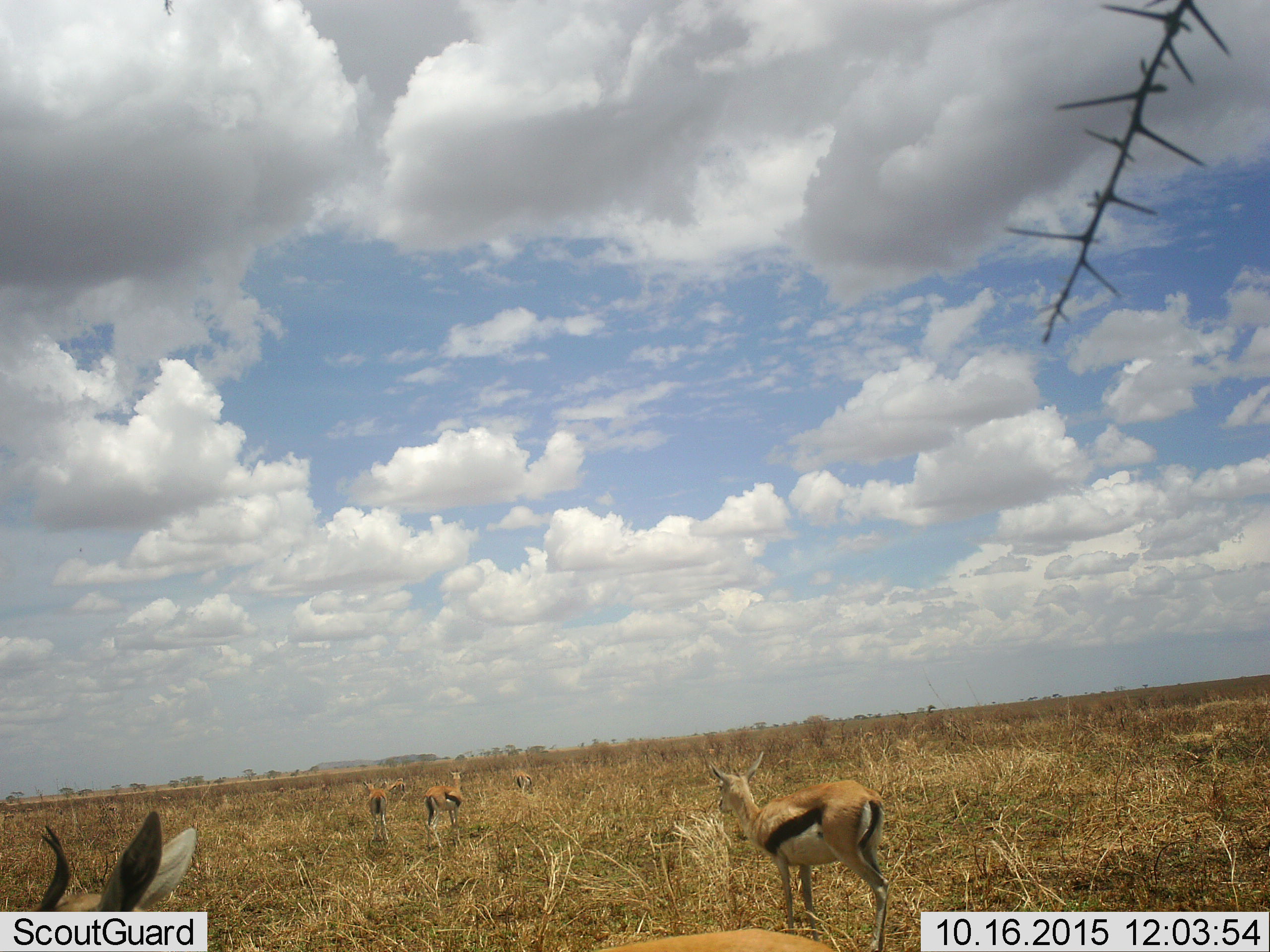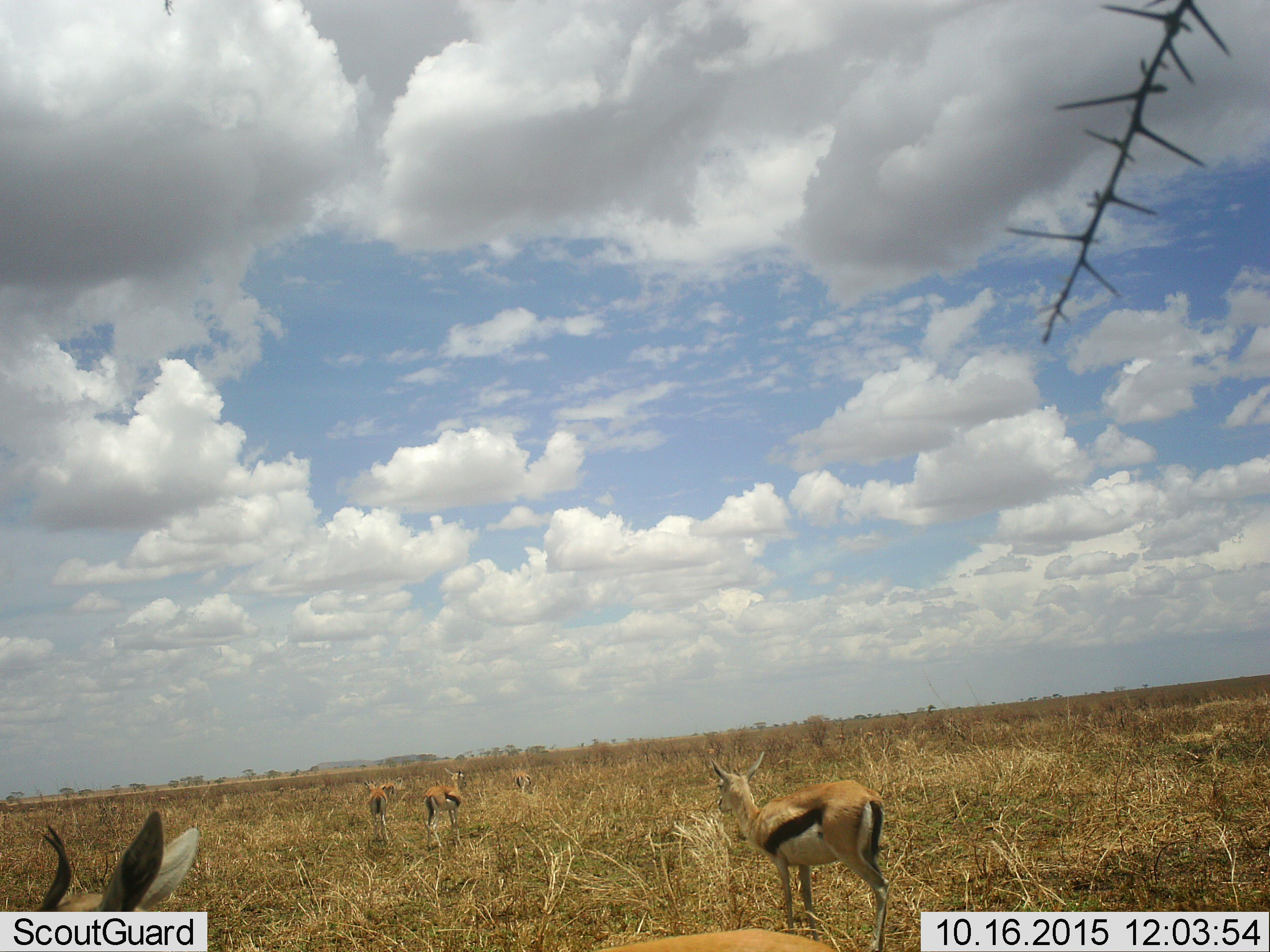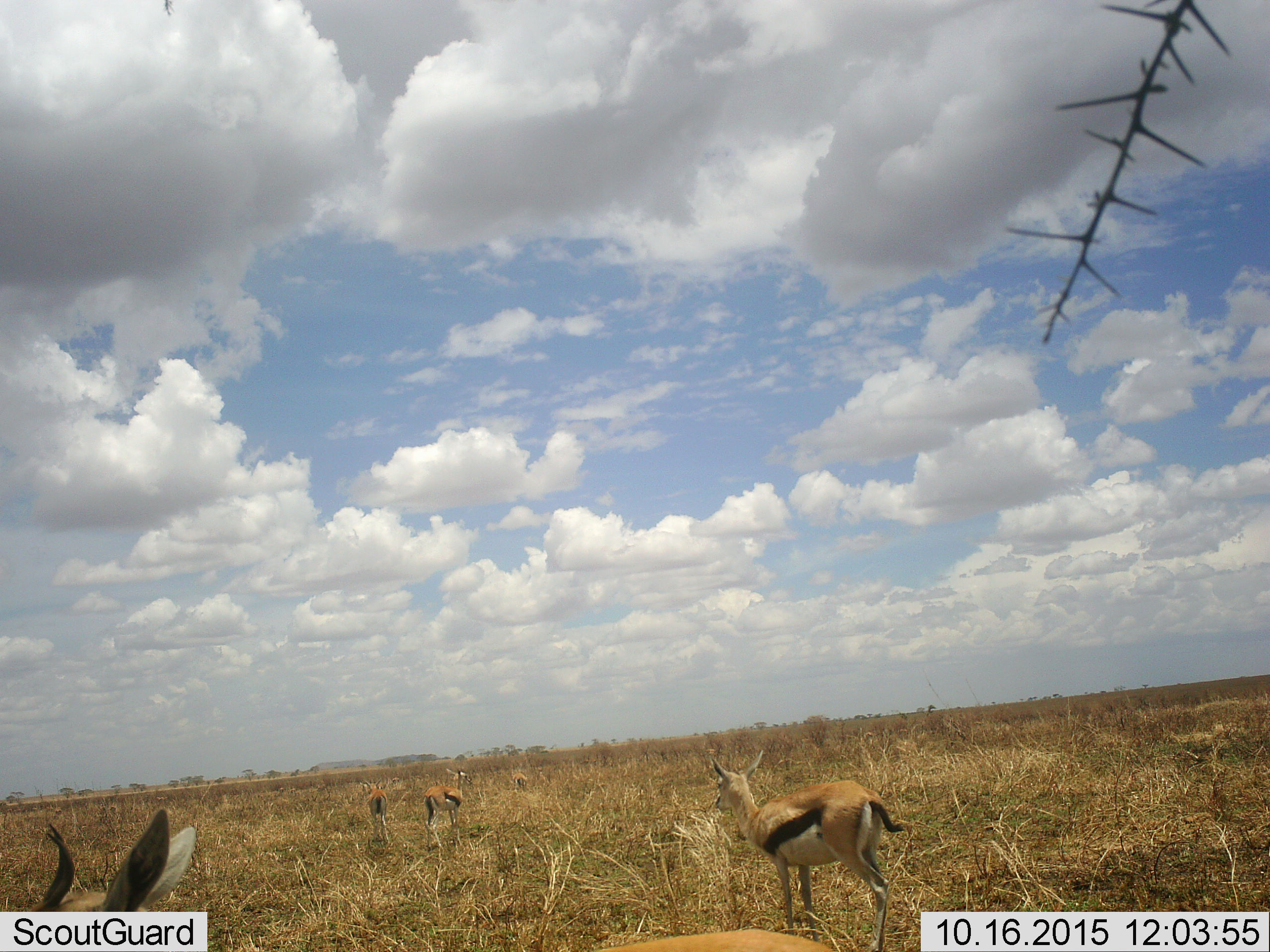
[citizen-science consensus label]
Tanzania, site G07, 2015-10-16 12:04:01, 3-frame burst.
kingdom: Animalia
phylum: Chordata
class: Mammalia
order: Artiodactyla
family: Bovidae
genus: Eudorcas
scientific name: Eudorcas thomsonii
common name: thomson's gazelle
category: gazellethomsons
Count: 6.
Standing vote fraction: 100%.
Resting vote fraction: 0%.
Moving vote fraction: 20%.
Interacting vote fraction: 0%.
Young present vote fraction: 10%.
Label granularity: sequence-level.